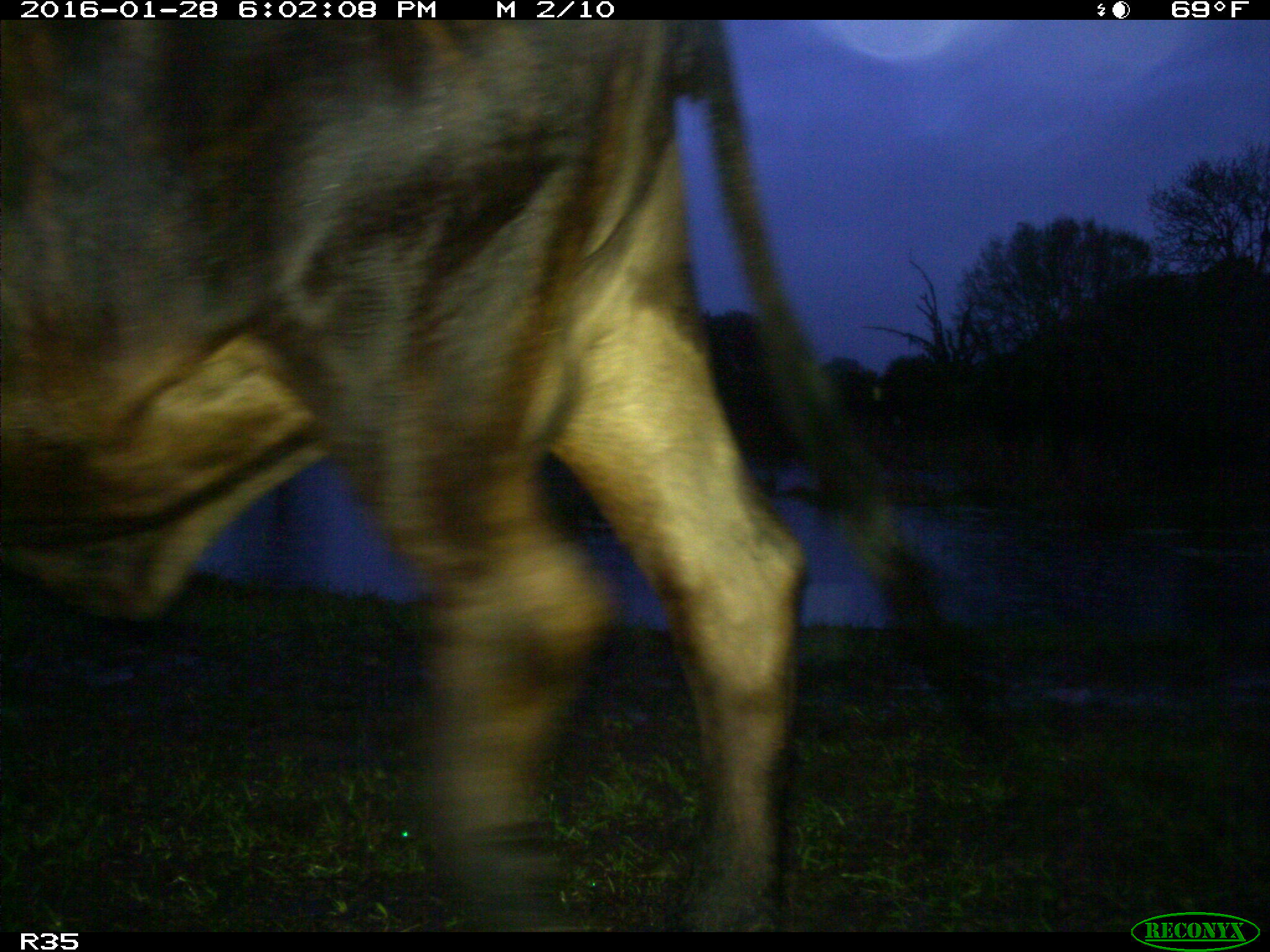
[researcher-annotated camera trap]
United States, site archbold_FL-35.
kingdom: Animalia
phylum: Chordata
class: Mammalia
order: Artiodactyla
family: Bovidae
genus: Bos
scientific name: Bos taurus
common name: domestic cow